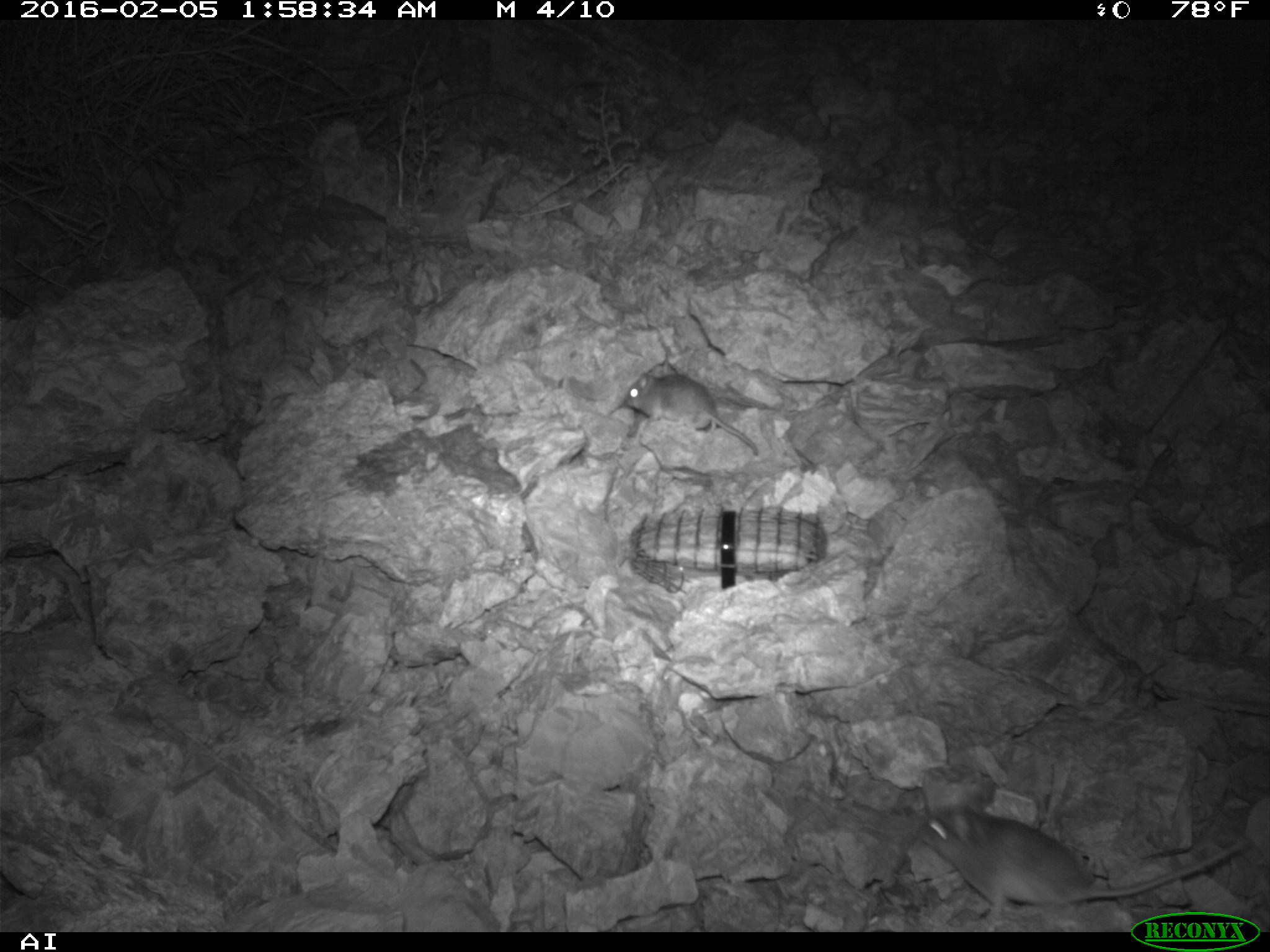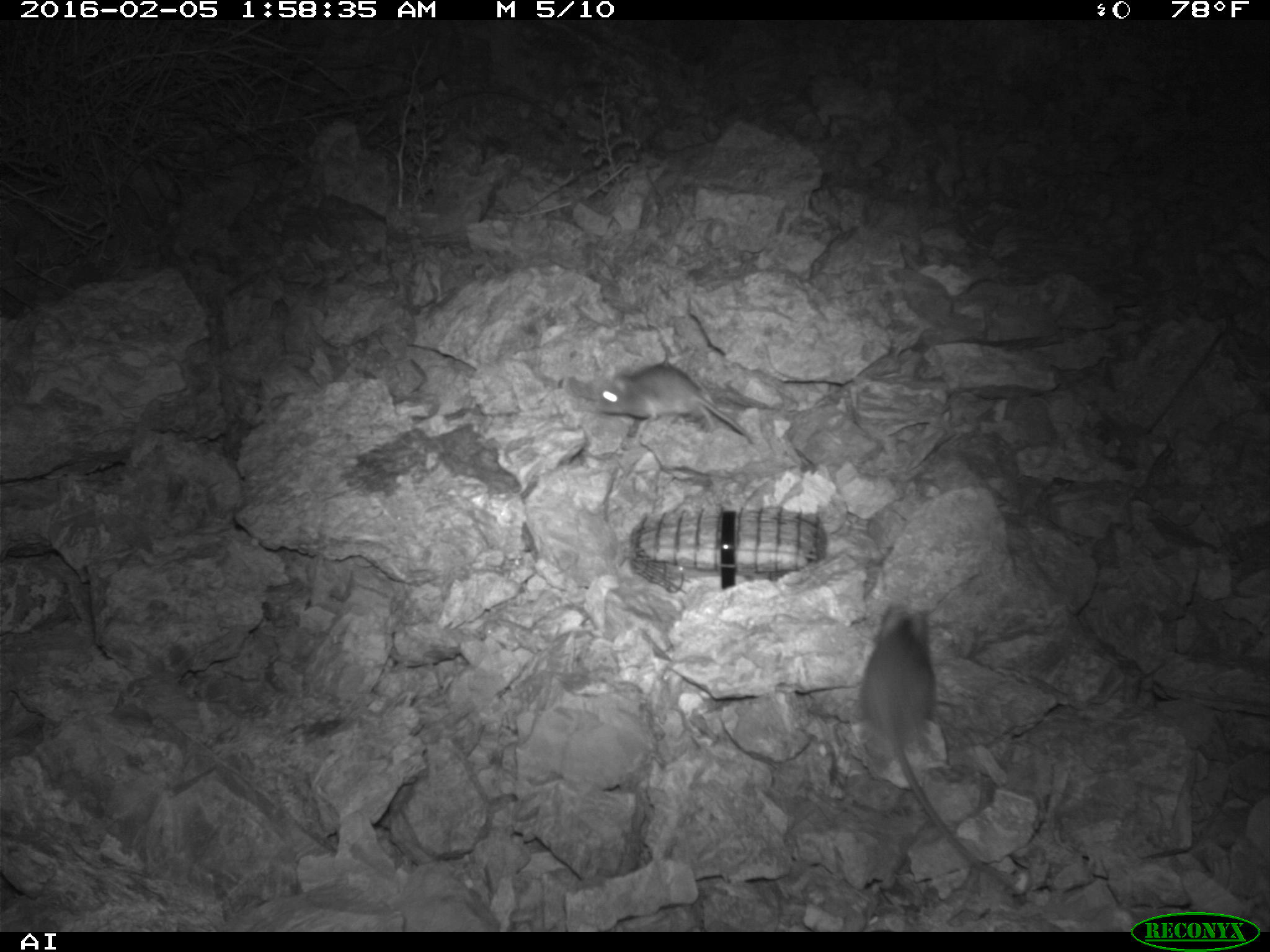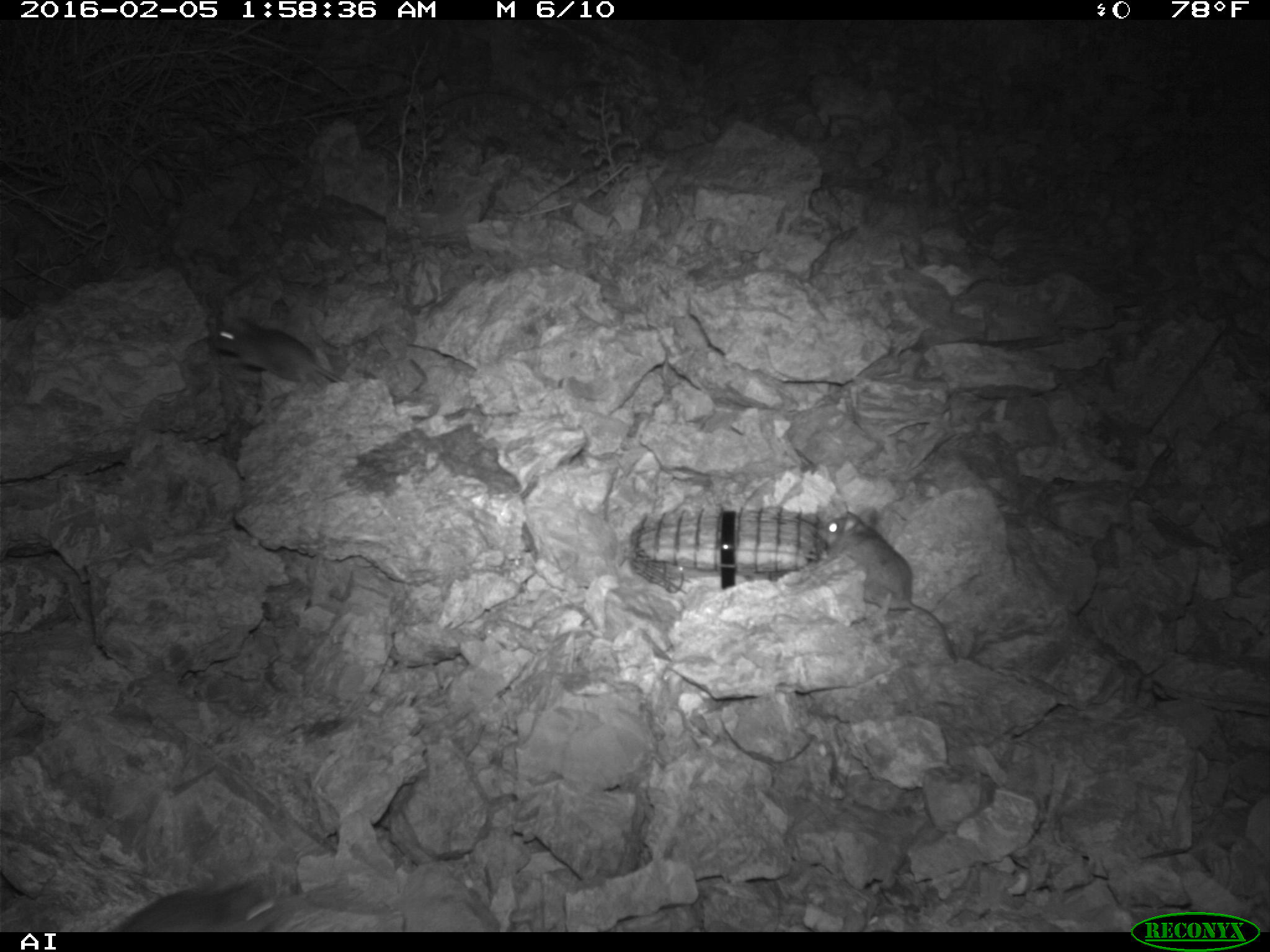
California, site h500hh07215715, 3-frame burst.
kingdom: Animalia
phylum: Chordata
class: Mammalia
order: Rodentia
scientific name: Rodentia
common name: rodent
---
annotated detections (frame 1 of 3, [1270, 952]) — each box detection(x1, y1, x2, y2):
rodent: detection(916, 803, 1248, 918); detection(628, 369, 760, 452)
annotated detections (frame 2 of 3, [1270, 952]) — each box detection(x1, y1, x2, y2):
rodent: detection(859, 604, 1015, 887); detection(598, 360, 754, 443)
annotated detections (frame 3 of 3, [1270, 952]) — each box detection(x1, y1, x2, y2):
rodent: detection(818, 508, 957, 663); detection(111, 880, 293, 932); detection(214, 318, 342, 382)